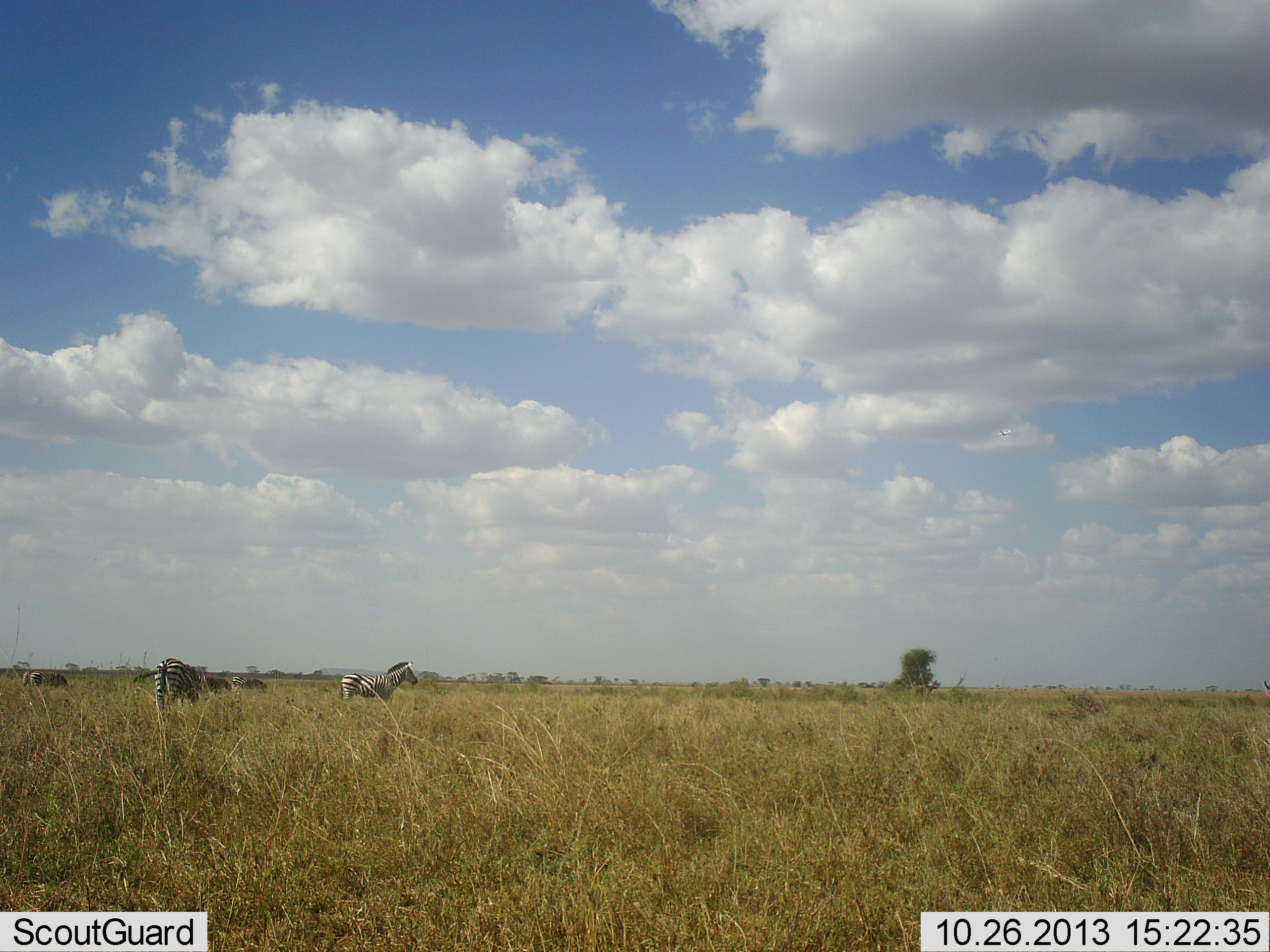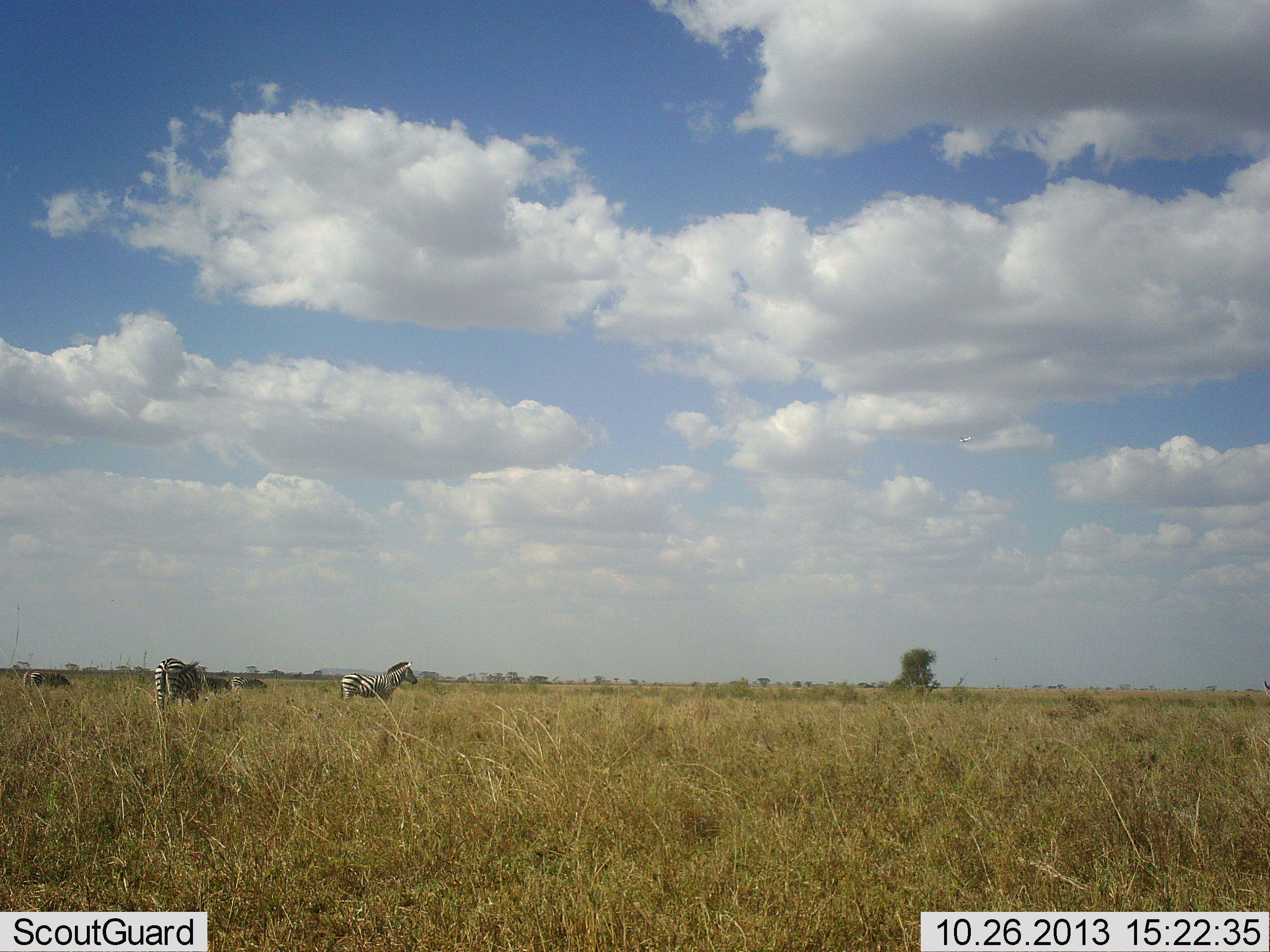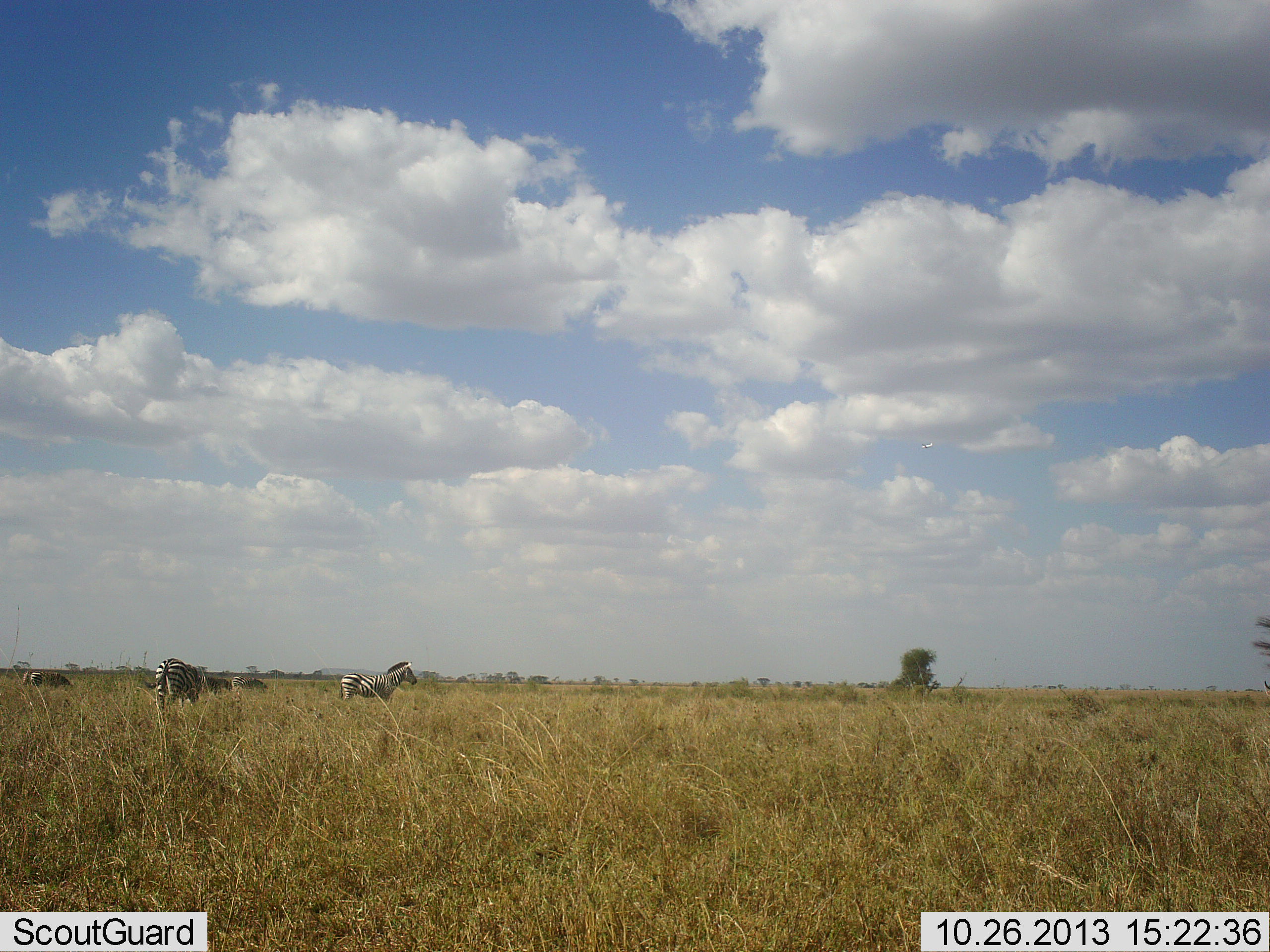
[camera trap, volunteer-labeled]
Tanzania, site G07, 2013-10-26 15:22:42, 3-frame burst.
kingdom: Animalia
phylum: Chordata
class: Mammalia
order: Perissodactyla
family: Equidae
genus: Equus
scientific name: Equus quagga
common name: plains zebra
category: zebra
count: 5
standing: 78%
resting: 4%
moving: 9%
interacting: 0%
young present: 0%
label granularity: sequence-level